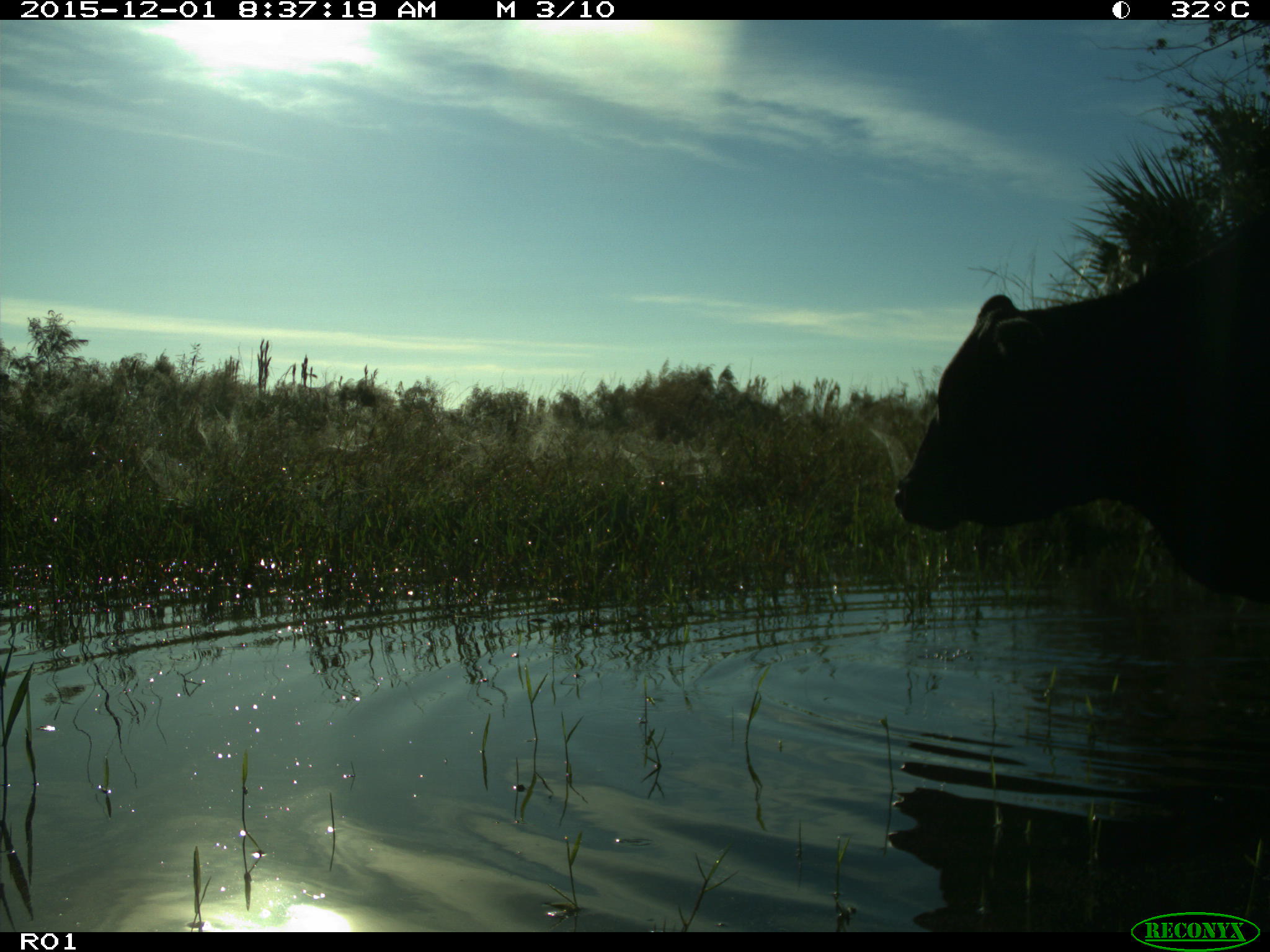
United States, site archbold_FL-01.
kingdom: Animalia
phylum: Chordata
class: Mammalia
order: Artiodactyla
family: Bovidae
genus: Bos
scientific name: Bos taurus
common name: domestic cow